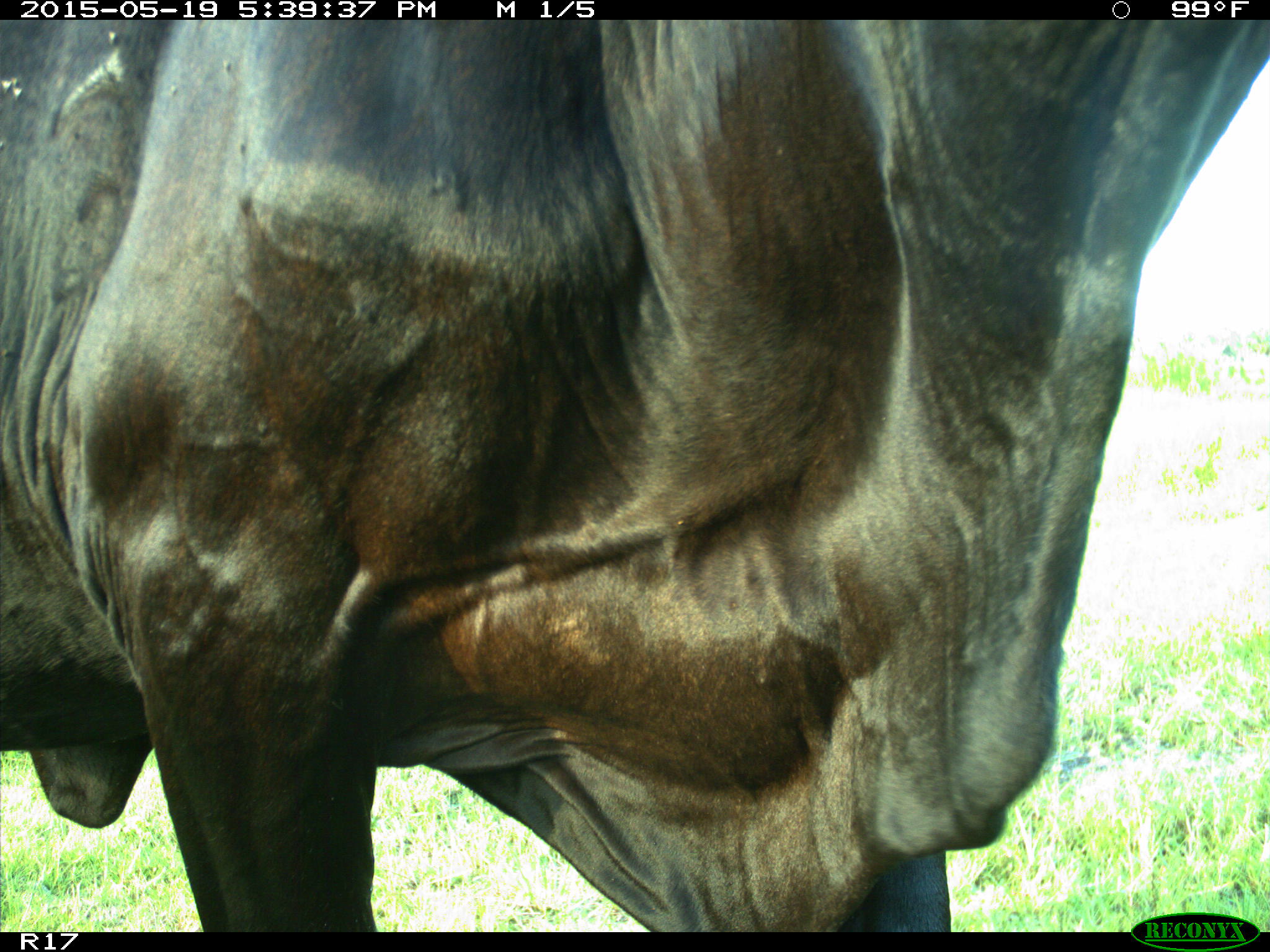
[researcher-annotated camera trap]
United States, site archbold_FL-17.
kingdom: Animalia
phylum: Chordata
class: Mammalia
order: Artiodactyla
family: Bovidae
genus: Bos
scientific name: Bos taurus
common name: domestic cow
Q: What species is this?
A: Bos taurus (domestic cow).